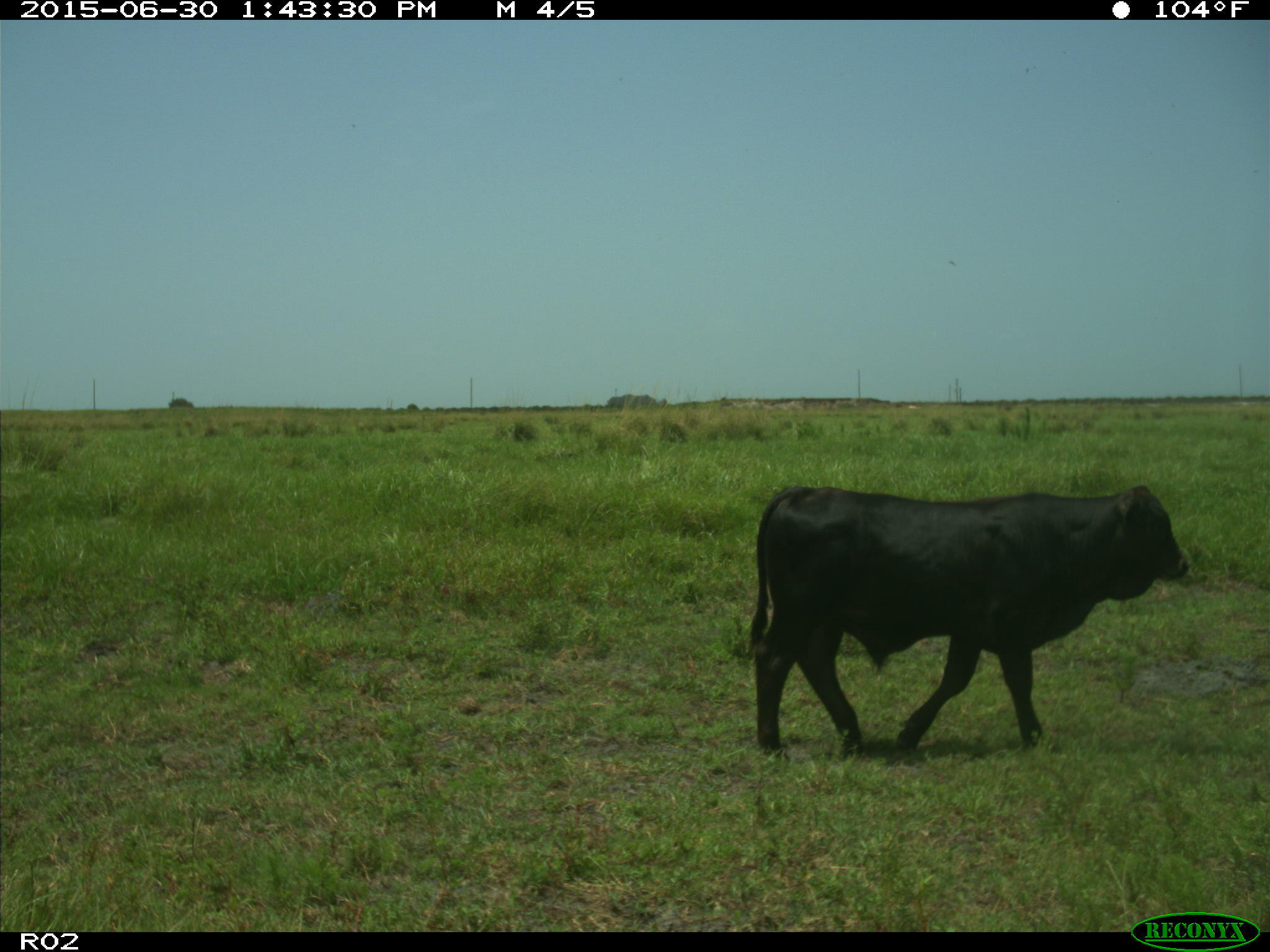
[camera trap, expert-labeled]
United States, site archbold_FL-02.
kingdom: Animalia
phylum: Chordata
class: Mammalia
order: Artiodactyla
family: Bovidae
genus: Bos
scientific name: Bos taurus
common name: domestic cow